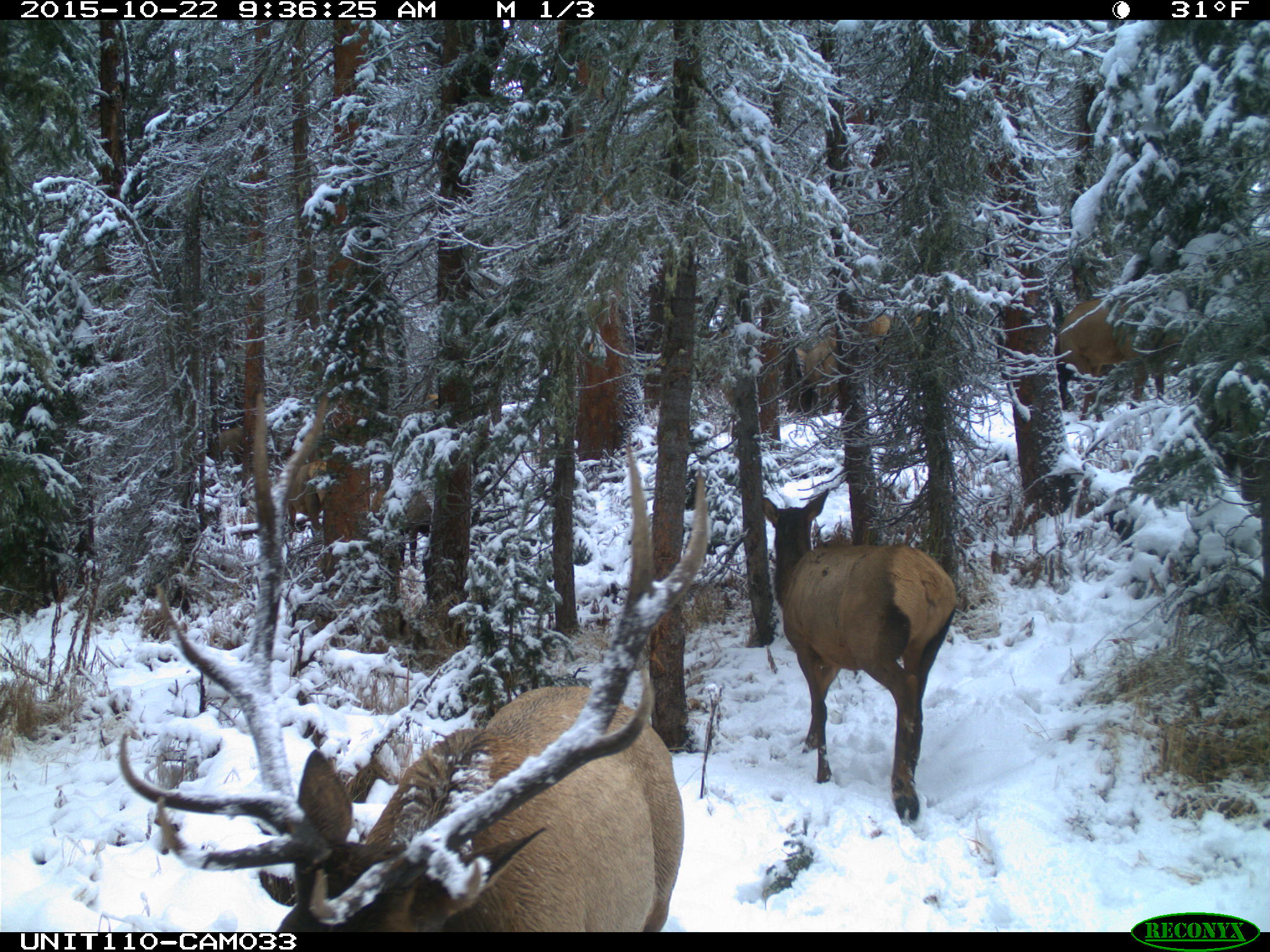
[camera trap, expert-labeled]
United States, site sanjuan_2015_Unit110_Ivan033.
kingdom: Animalia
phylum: Chordata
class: Mammalia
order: Artiodactyla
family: Cervidae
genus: Cervus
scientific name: Cervus elaphus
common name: red deer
Cervus elaphus (red deer).